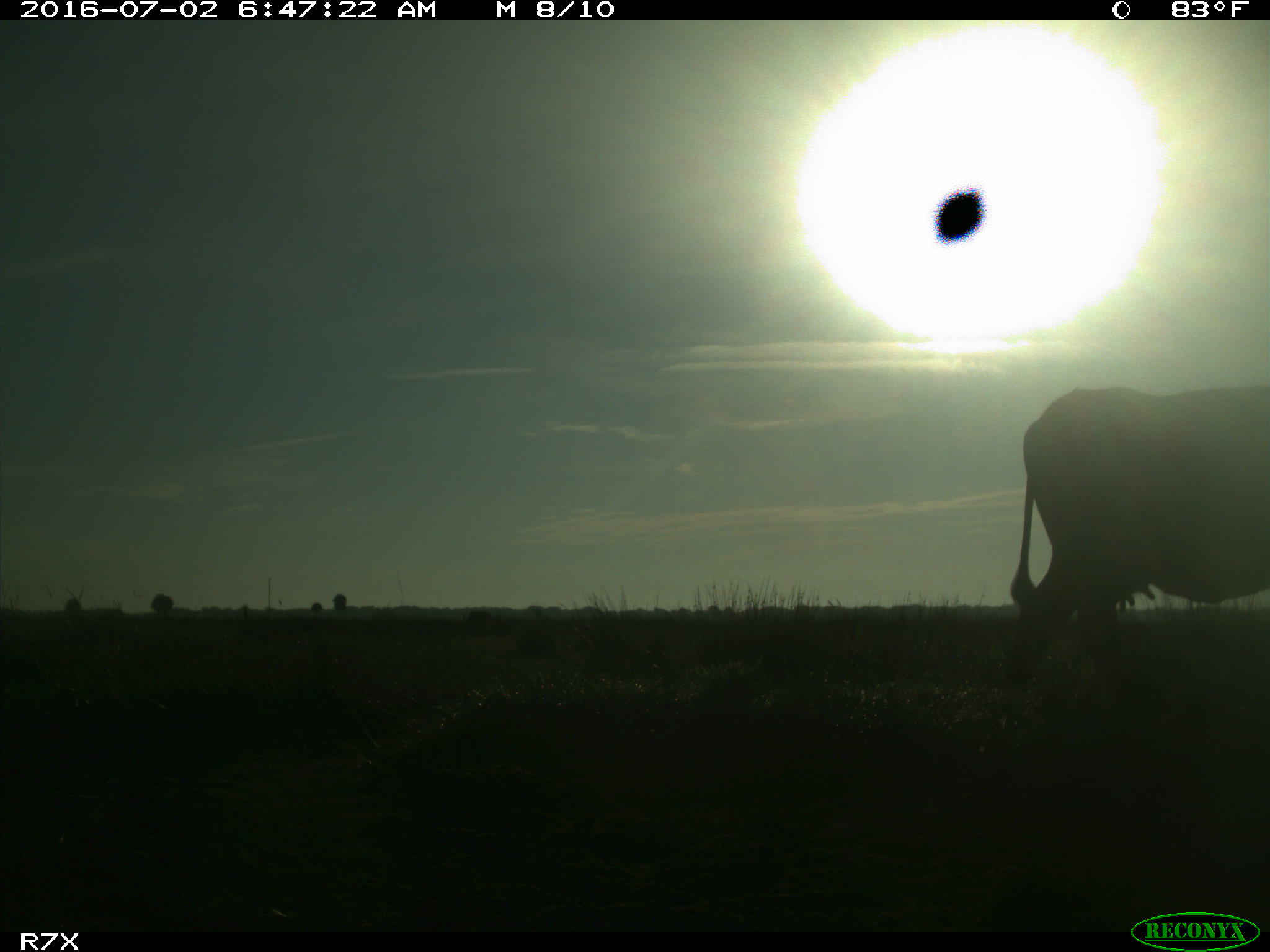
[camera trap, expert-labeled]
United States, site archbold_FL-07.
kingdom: Animalia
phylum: Chordata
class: Mammalia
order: Artiodactyla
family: Bovidae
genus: Bos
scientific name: Bos taurus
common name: domestic cow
Bos taurus (domestic cow).